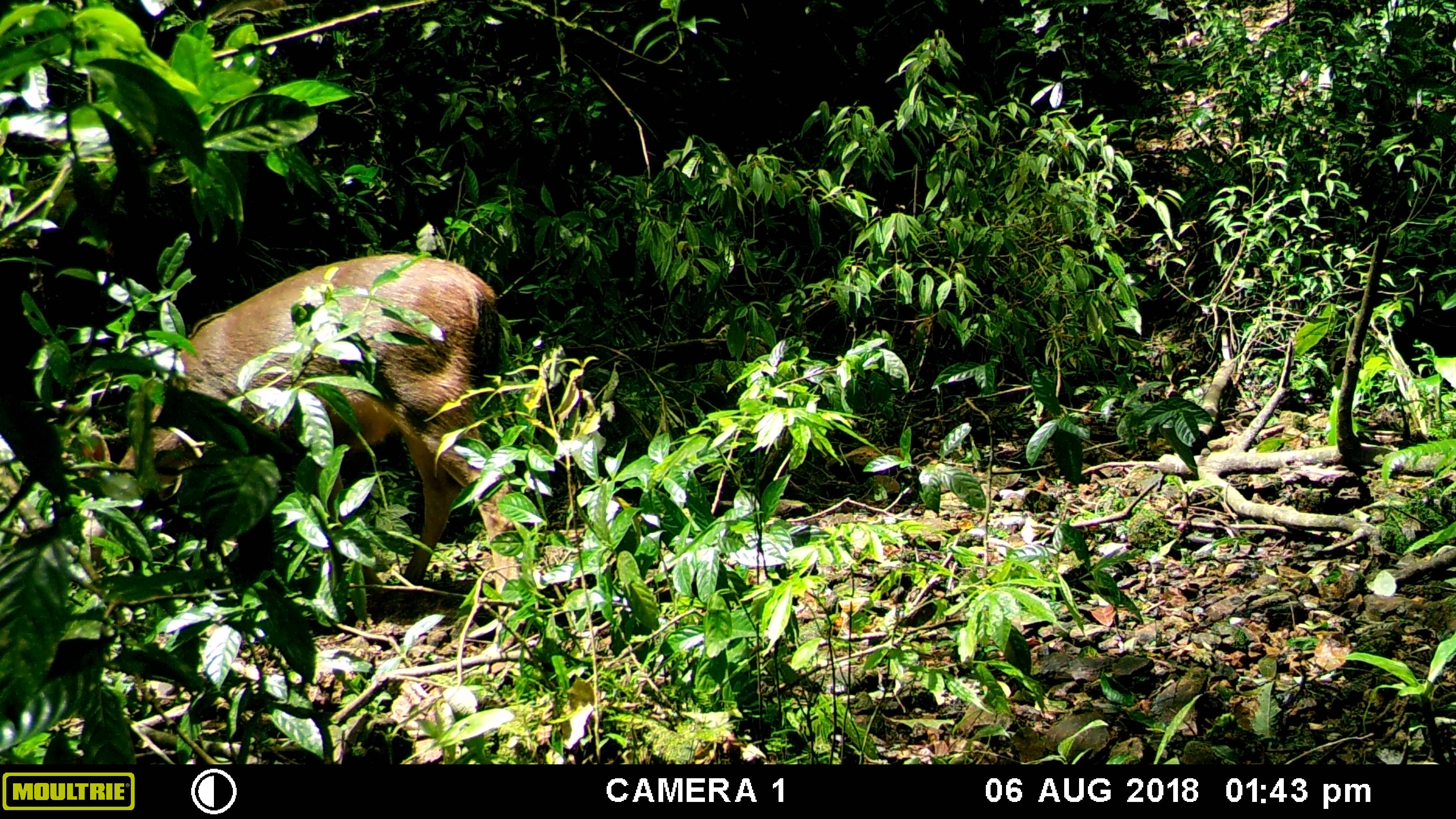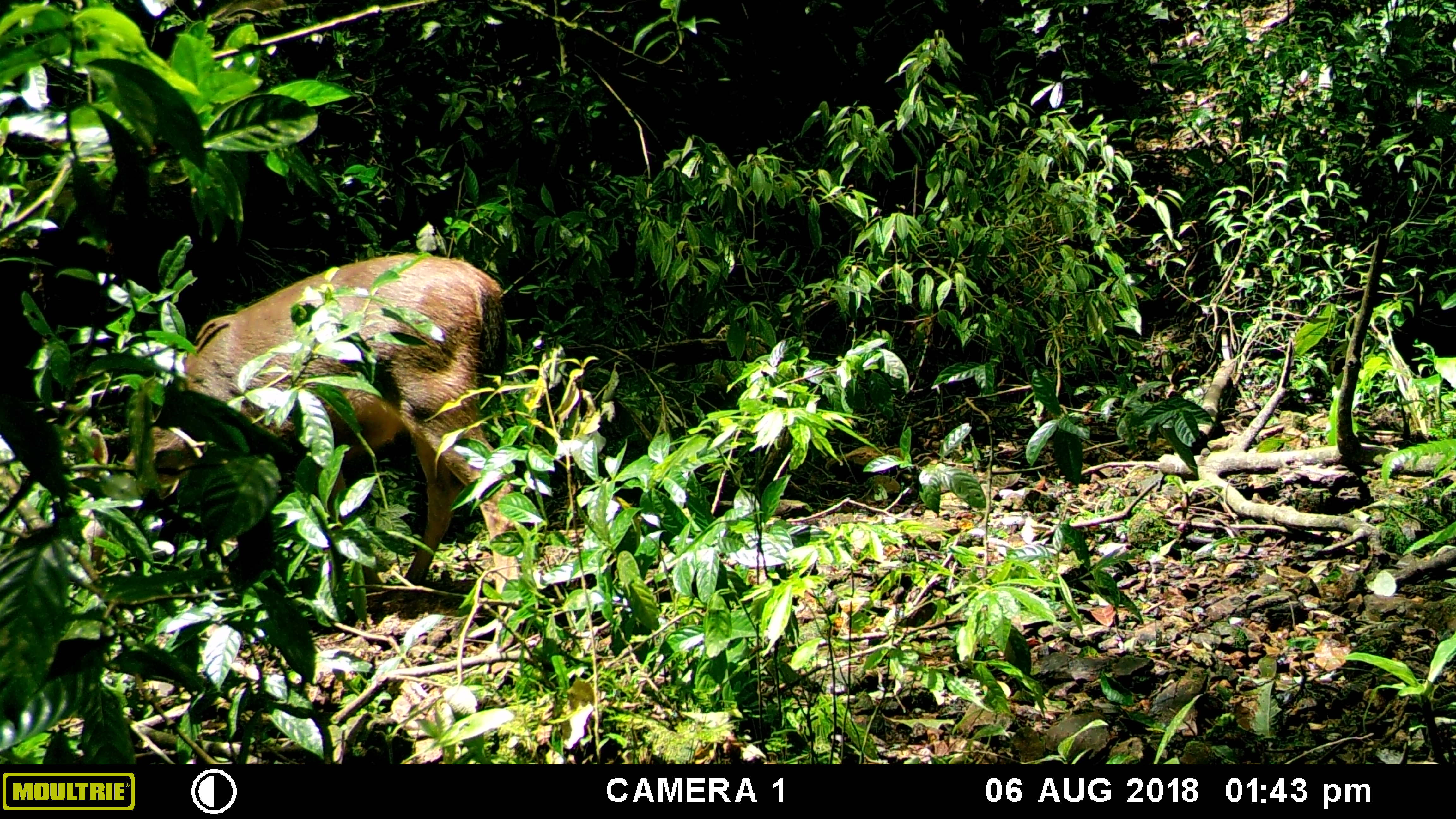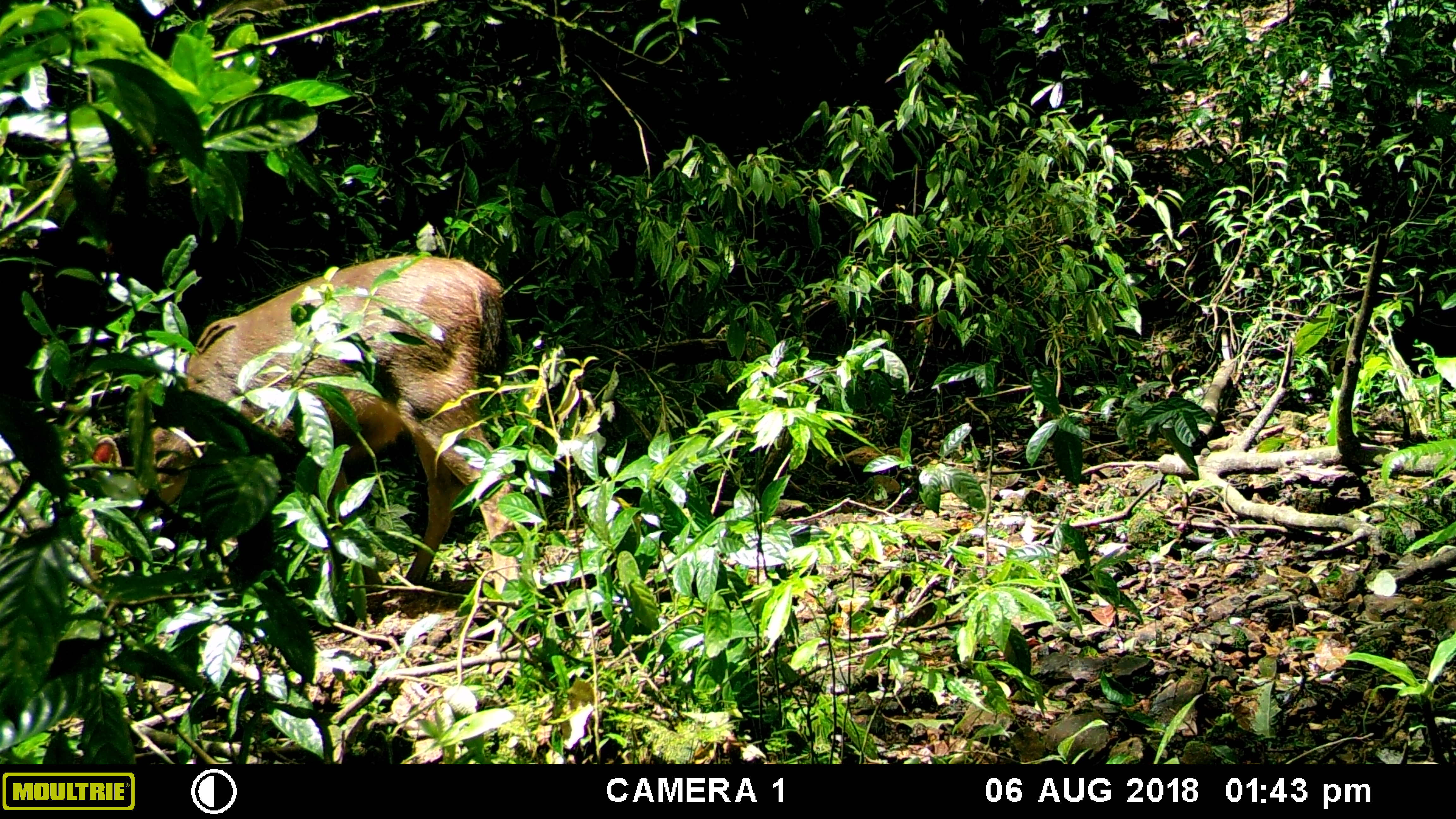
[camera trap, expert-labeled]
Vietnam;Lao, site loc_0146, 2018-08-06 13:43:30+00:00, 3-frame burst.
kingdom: Animalia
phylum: Chordata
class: Mammalia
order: Artiodactyla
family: Cervidae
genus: Rusa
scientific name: Rusa unicolor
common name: sambar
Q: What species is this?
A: Sambar (Rusa unicolor).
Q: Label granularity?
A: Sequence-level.